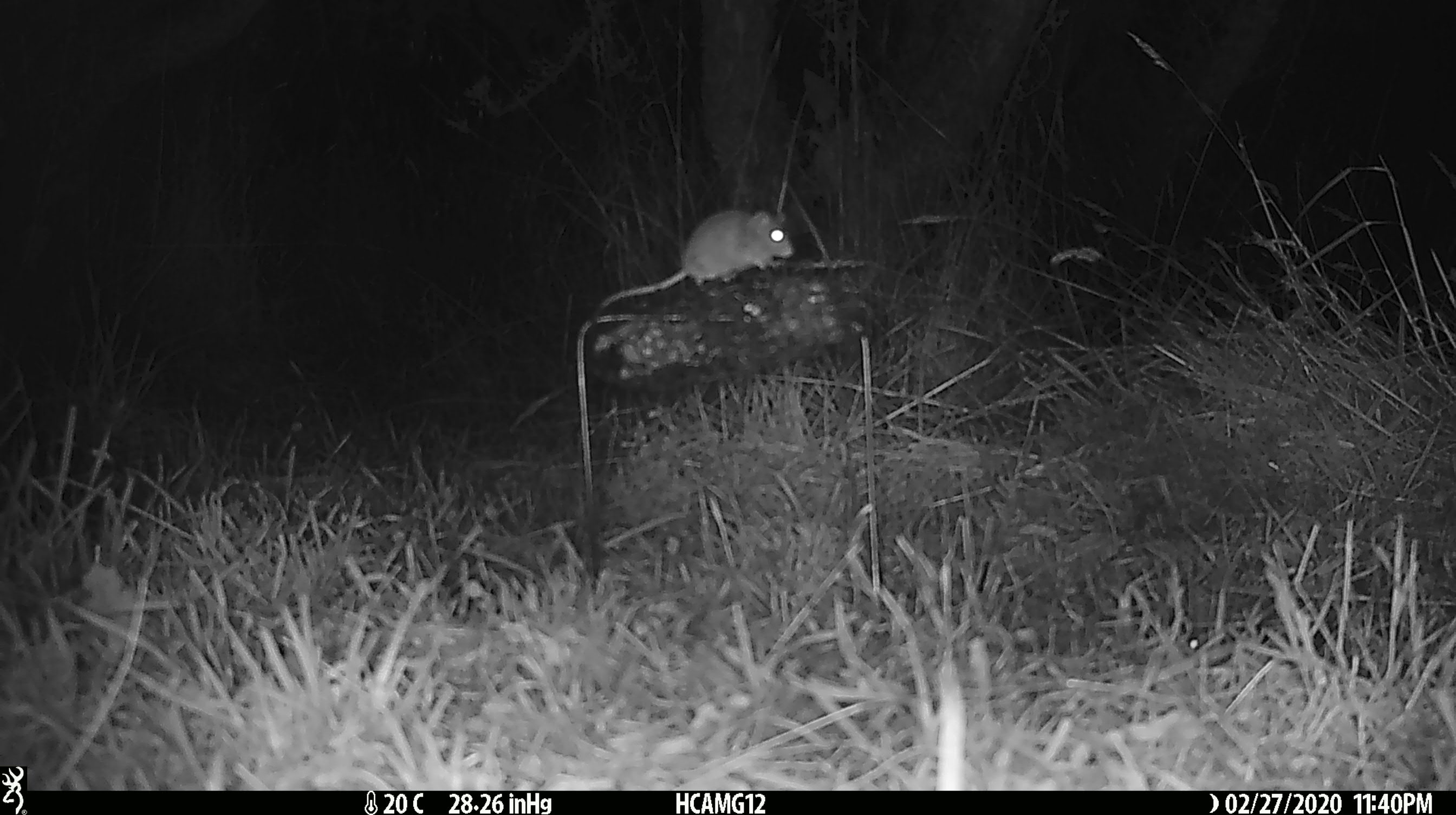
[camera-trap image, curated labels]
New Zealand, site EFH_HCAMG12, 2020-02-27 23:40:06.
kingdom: Animalia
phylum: Chordata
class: Mammalia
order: Rodentia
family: Muridae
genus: Mus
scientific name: Mus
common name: mouse